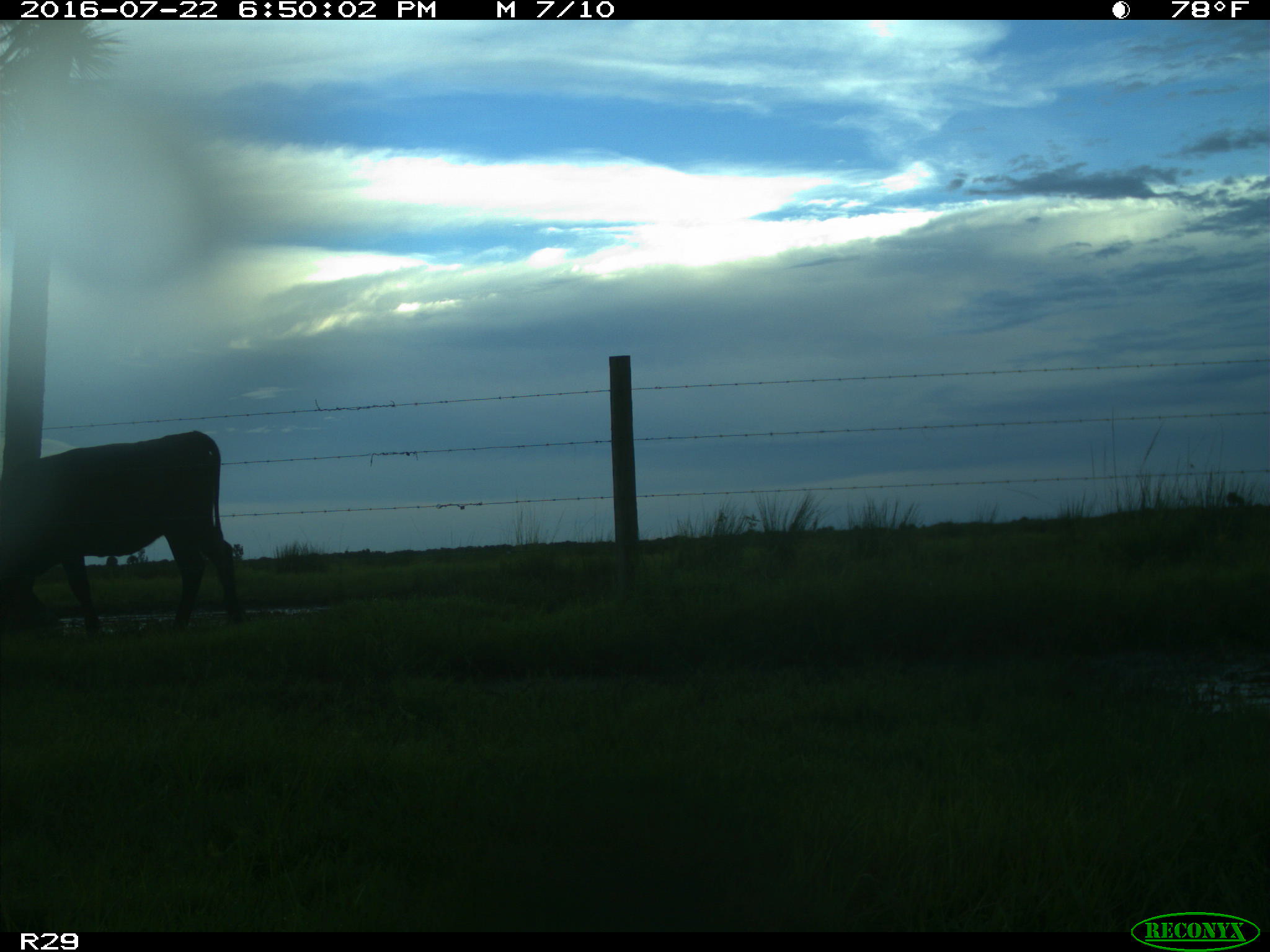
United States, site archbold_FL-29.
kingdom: Animalia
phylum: Chordata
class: Mammalia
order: Artiodactyla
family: Bovidae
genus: Bos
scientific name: Bos taurus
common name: domestic cow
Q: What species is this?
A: Bos taurus (domestic cow).